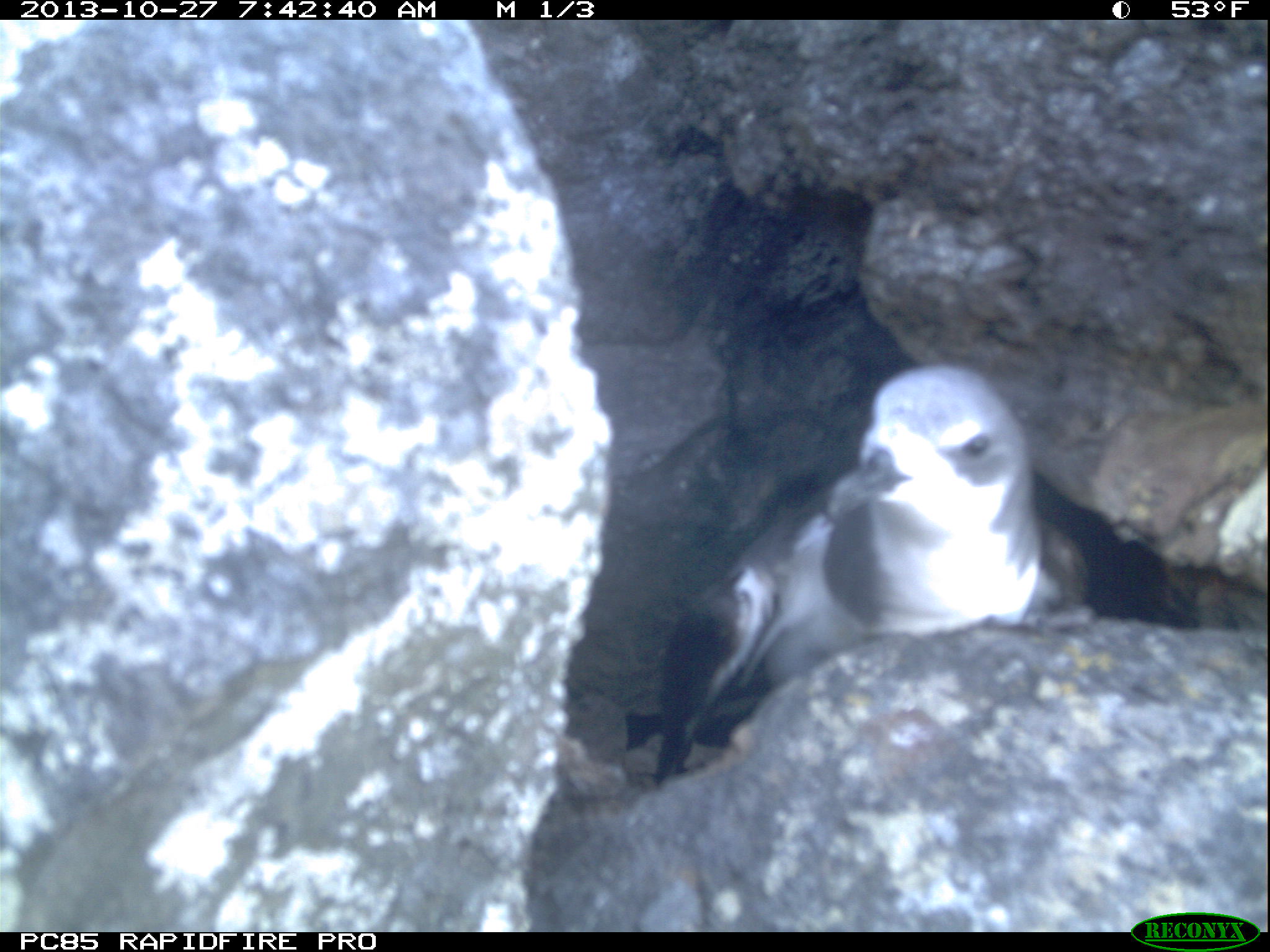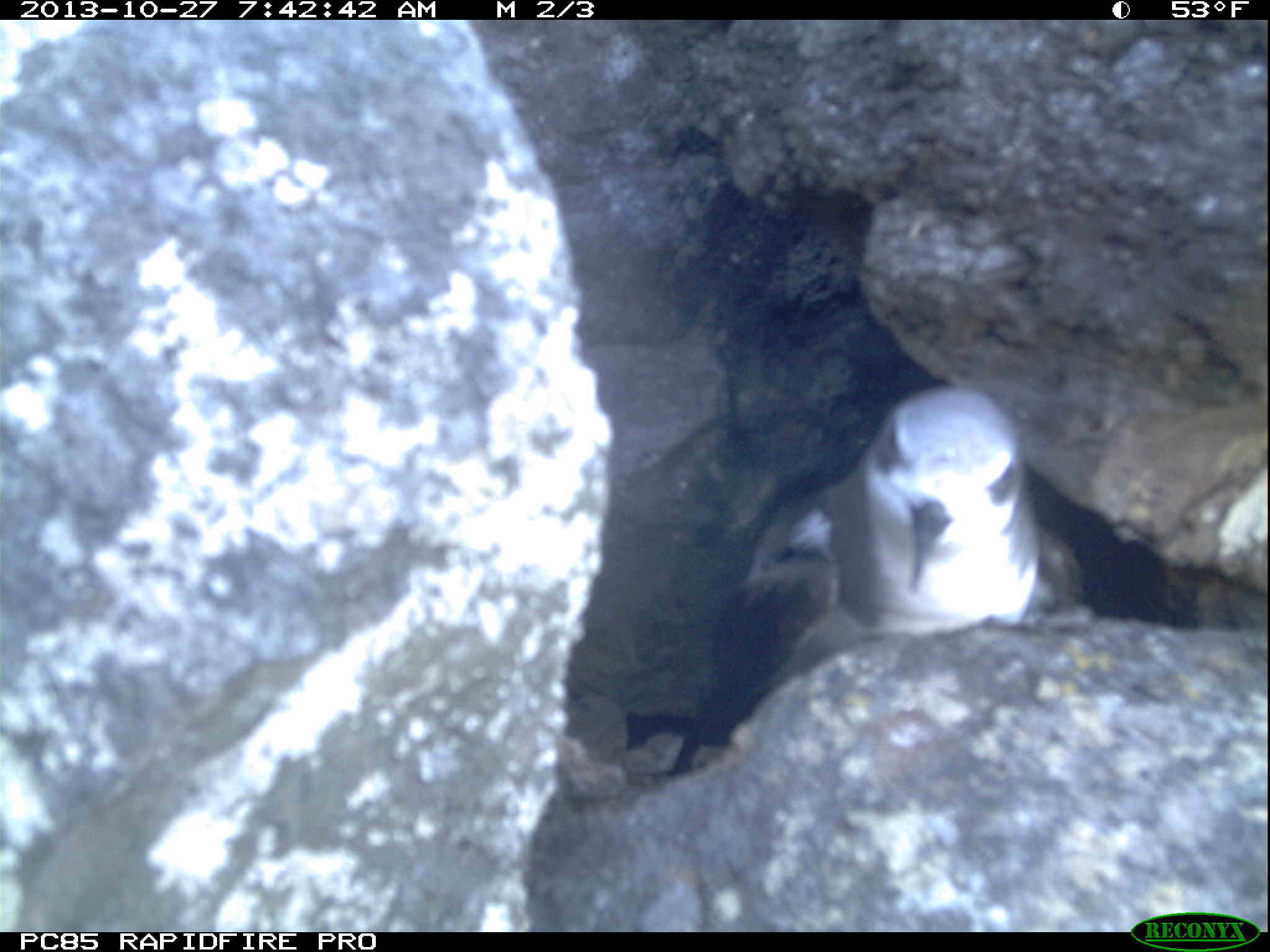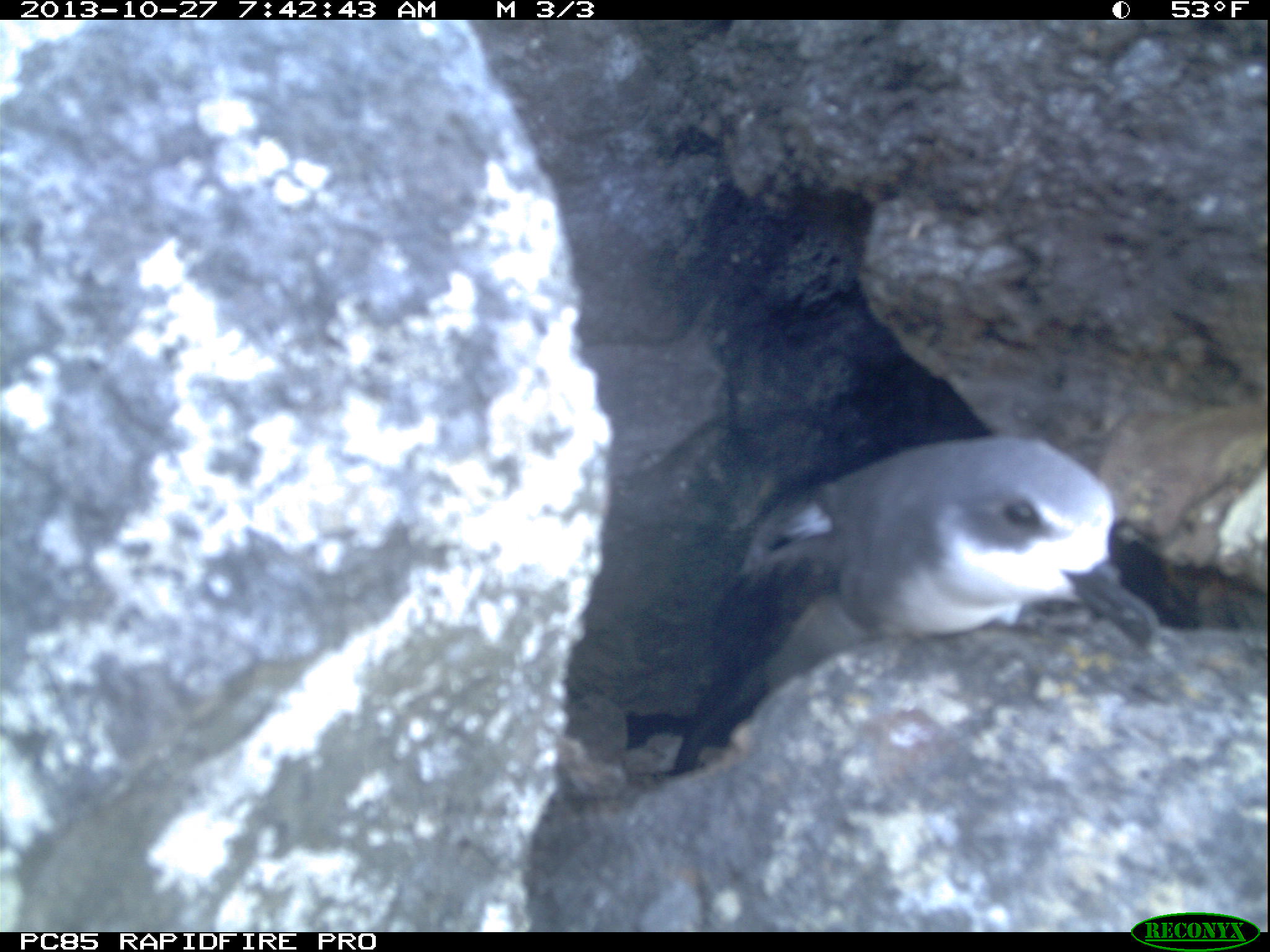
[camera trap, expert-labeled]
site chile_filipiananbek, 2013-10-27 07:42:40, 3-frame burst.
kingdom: Animalia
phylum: Chordata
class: Aves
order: Procellariiformes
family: Procellariidae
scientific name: Procellariidae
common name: petrel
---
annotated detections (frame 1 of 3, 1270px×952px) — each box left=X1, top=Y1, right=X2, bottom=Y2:
petrel: left=566, top=364, right=1083, bottom=793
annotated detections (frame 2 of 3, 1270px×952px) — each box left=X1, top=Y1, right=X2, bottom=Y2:
petrel: left=595, top=386, right=1069, bottom=777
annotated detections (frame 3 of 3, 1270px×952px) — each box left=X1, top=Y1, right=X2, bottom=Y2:
petrel: left=635, top=431, right=1170, bottom=781